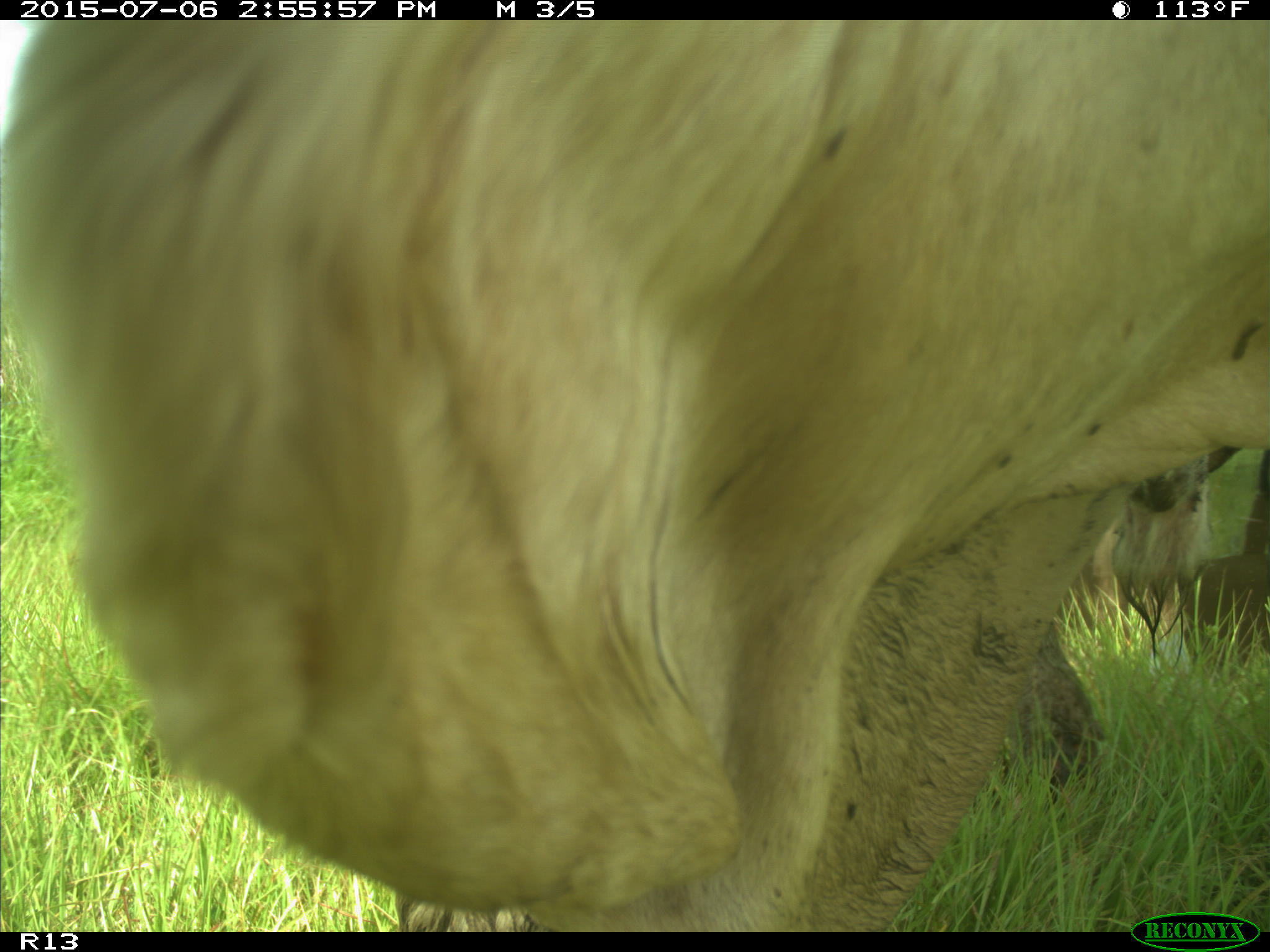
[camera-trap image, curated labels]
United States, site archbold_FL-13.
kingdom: Animalia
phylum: Chordata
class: Mammalia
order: Artiodactyla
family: Bovidae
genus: Bos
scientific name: Bos taurus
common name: domestic cow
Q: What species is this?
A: Bos taurus (domestic cow).